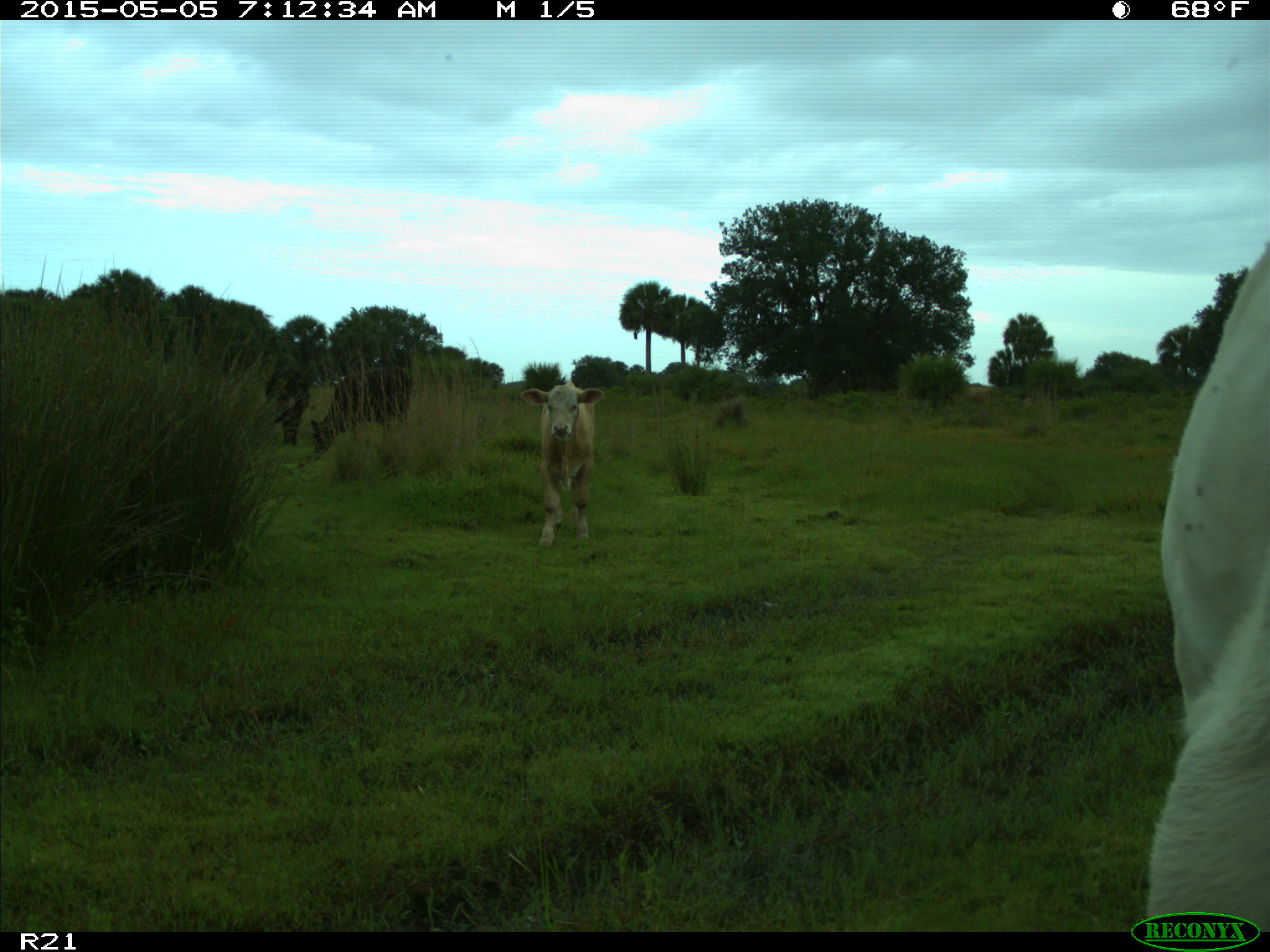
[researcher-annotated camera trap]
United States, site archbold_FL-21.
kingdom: Animalia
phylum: Chordata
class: Mammalia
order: Artiodactyla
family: Bovidae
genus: Bos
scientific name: Bos taurus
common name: domestic cow